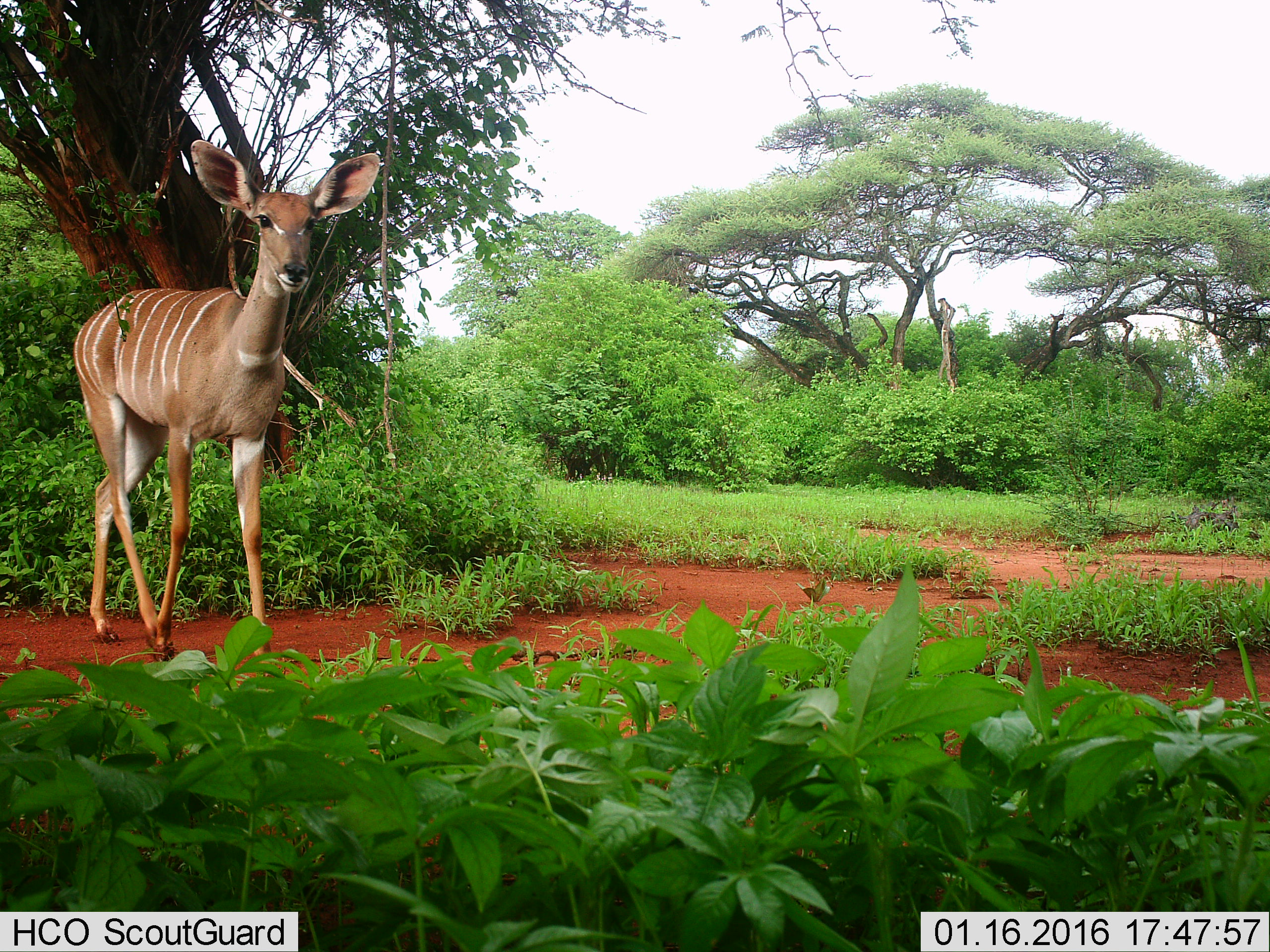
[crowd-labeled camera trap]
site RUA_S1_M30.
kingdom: Animalia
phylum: Chordata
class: Mammalia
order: Artiodactyla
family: Bovidae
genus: Tragelaphus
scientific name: Tragelaphus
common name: kudu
Kudu (Tragelaphus), count 1. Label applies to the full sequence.